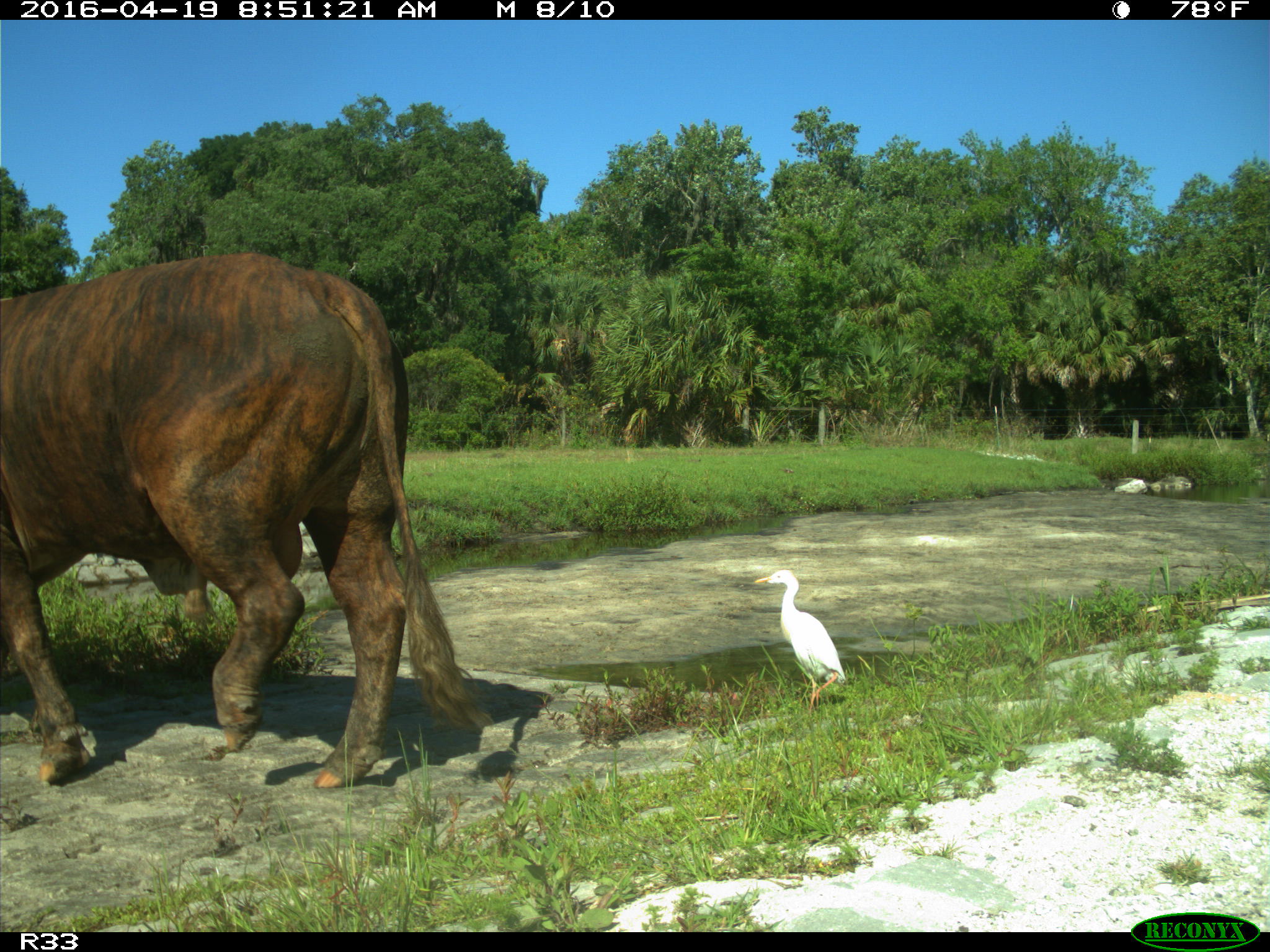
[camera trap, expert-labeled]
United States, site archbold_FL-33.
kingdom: Animalia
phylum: Chordata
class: Mammalia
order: Artiodactyla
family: Bovidae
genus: Bos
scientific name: Bos taurus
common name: domestic cow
Bos taurus (domestic cow).